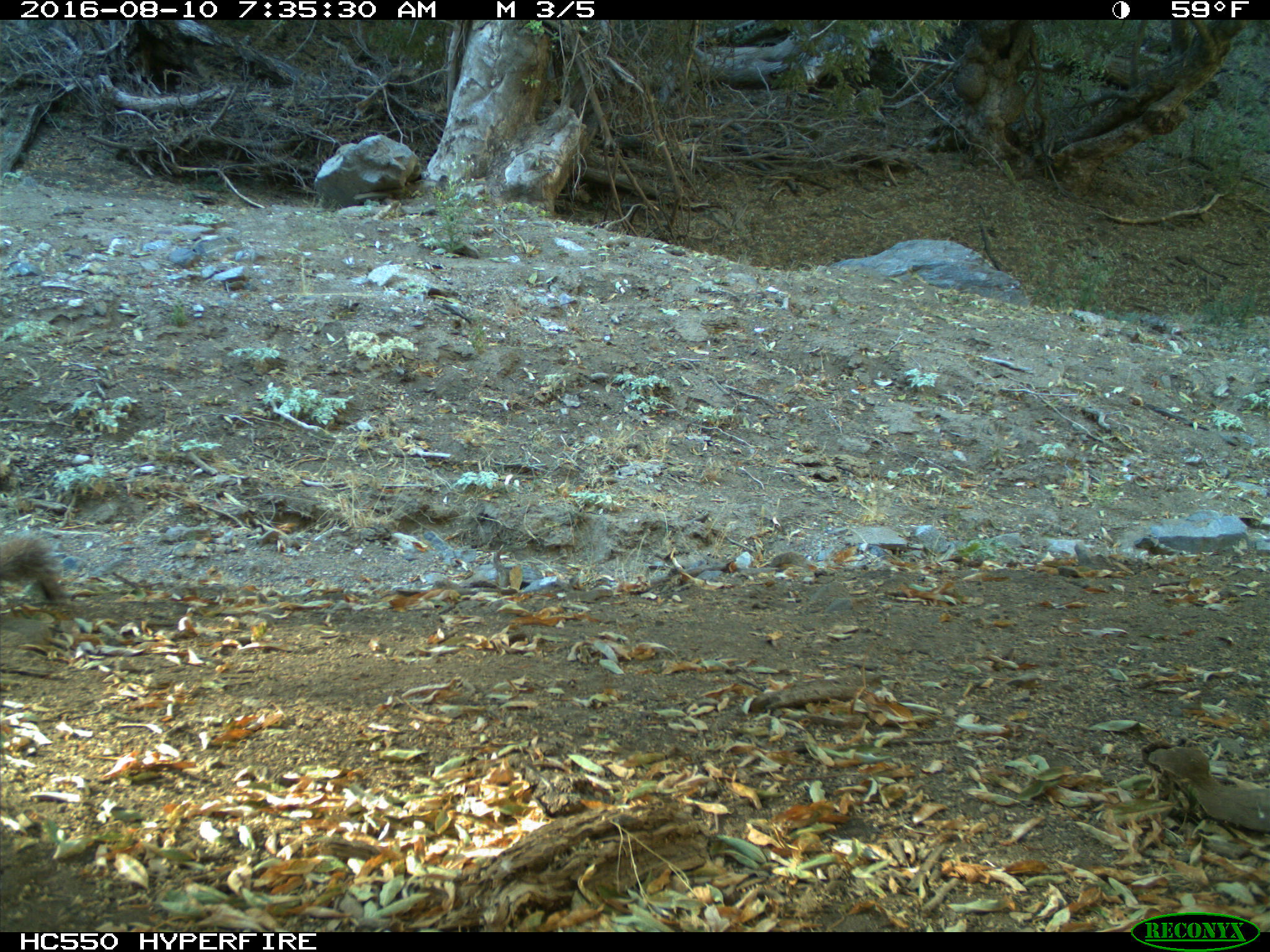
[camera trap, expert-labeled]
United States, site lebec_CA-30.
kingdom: Animalia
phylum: Chordata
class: Mammalia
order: Rodentia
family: Sciuridae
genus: Sciurus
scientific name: Sciurus carolinensis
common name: eastern gray squirrel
Sciurus carolinensis (eastern gray squirrel).